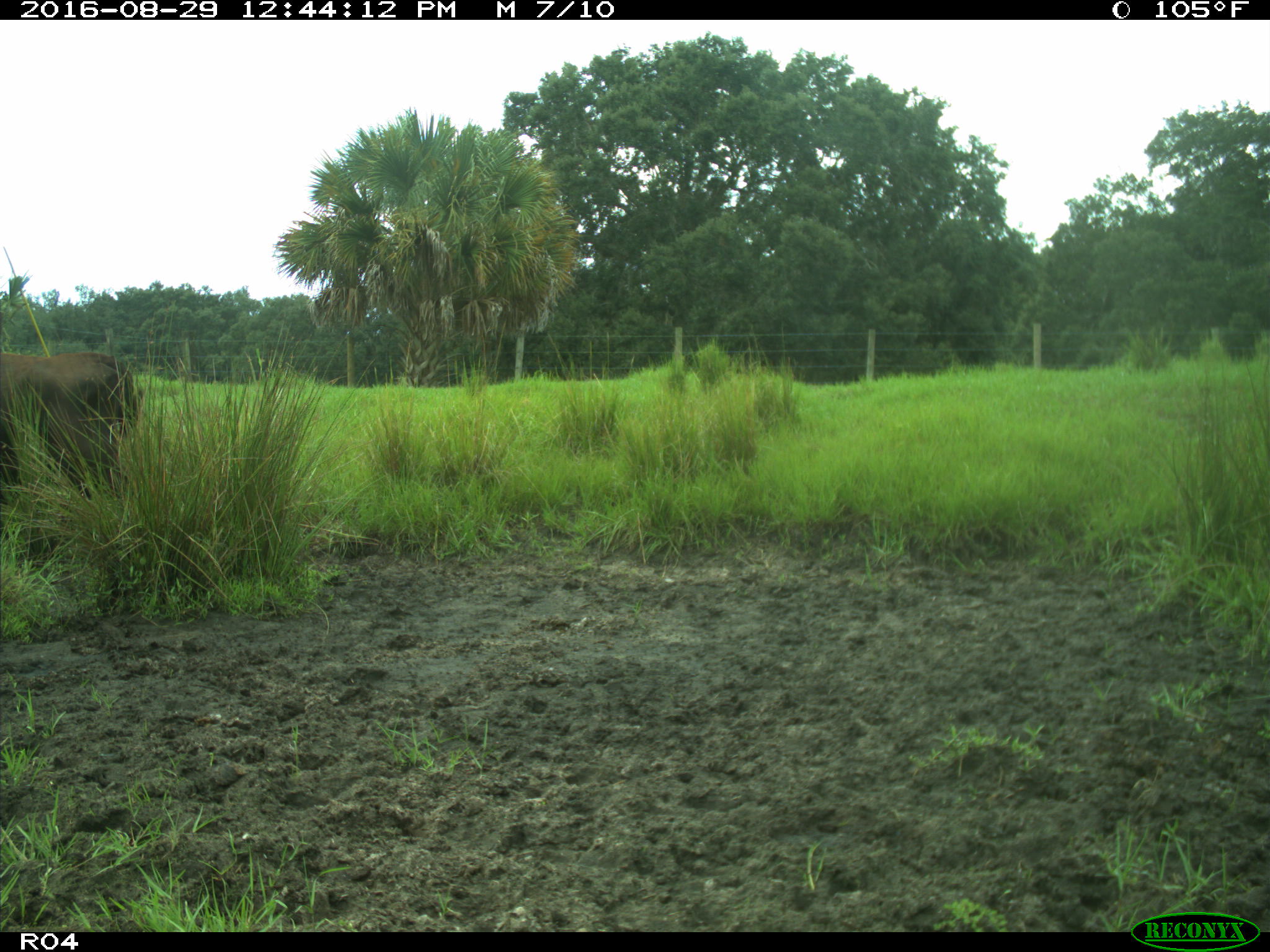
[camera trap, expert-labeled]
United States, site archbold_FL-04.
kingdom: Animalia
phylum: Chordata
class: Mammalia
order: Artiodactyla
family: Bovidae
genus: Bos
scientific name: Bos taurus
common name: domestic cow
Bos taurus (domestic cow).